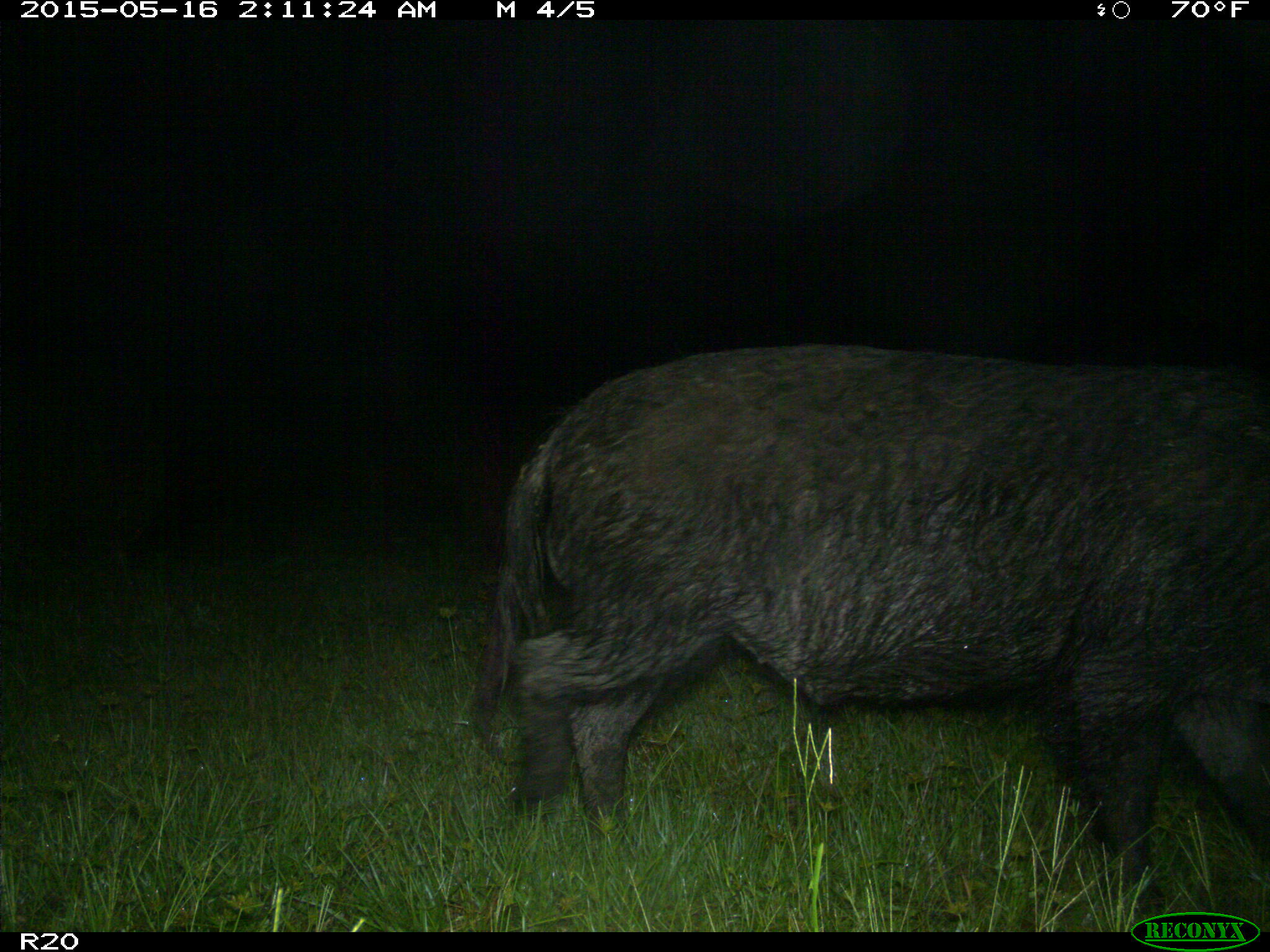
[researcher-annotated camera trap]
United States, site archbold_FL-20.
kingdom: Animalia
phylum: Chordata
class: Mammalia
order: Artiodactyla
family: Suidae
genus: Sus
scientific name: Sus scrofa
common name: wild boar